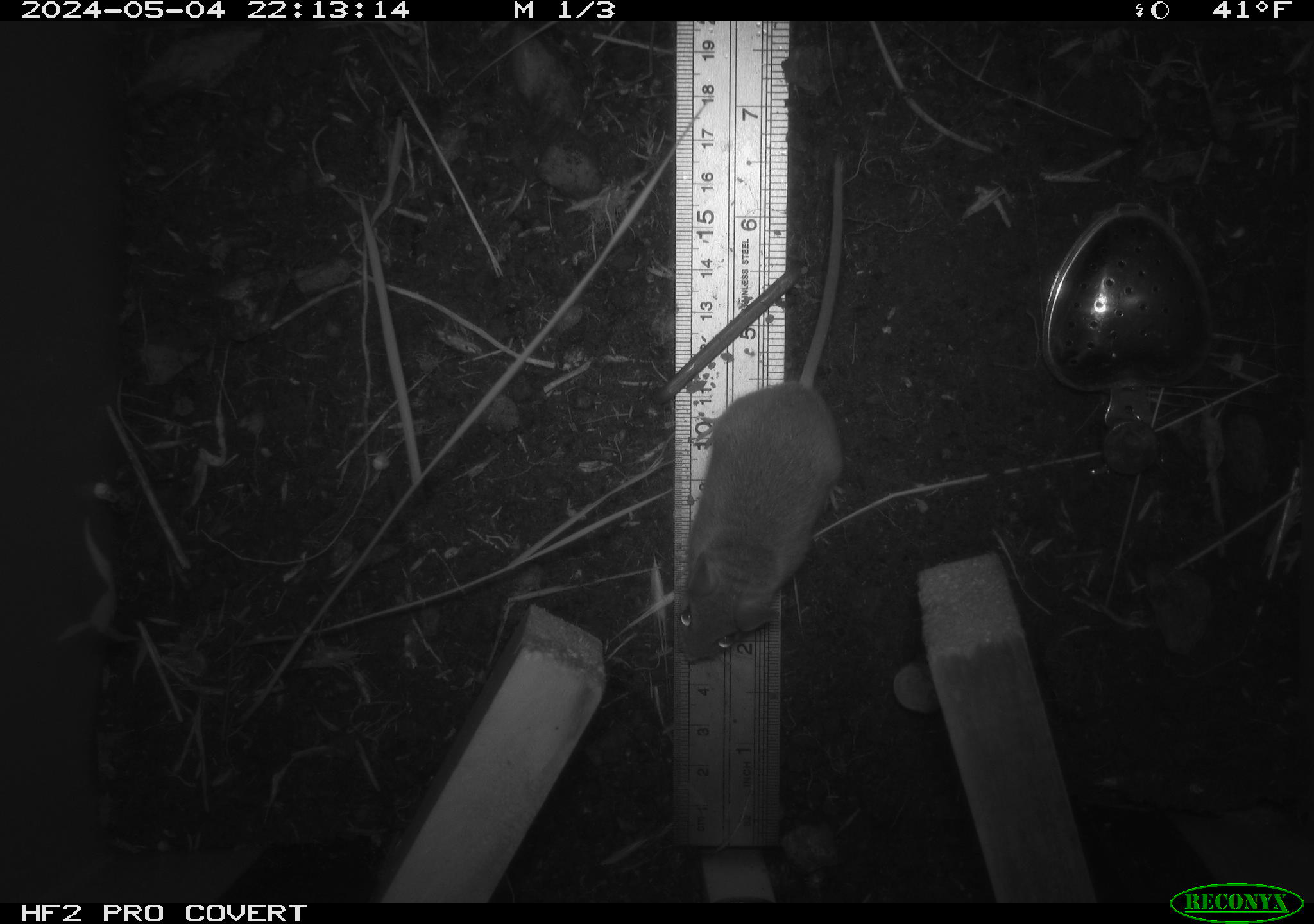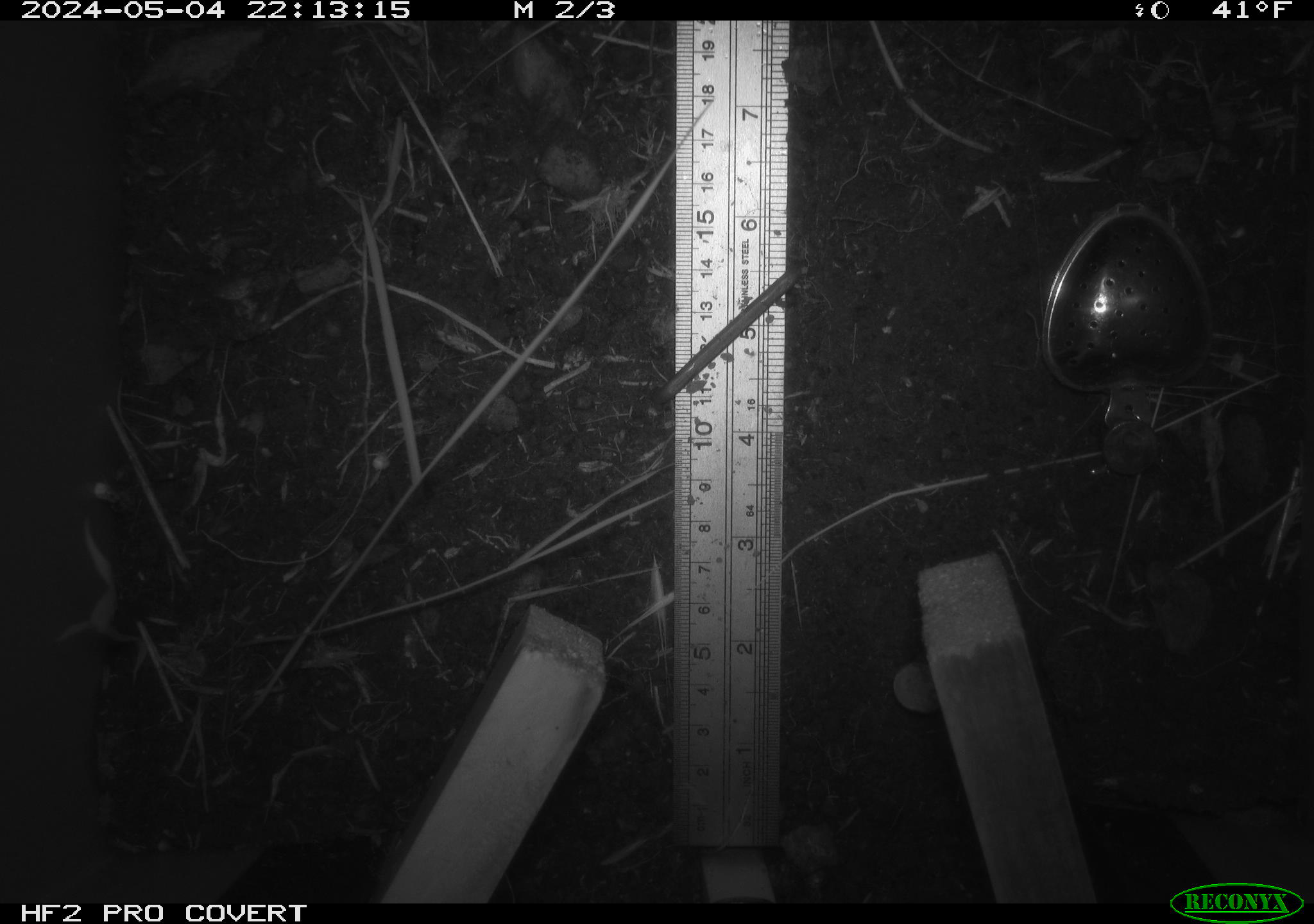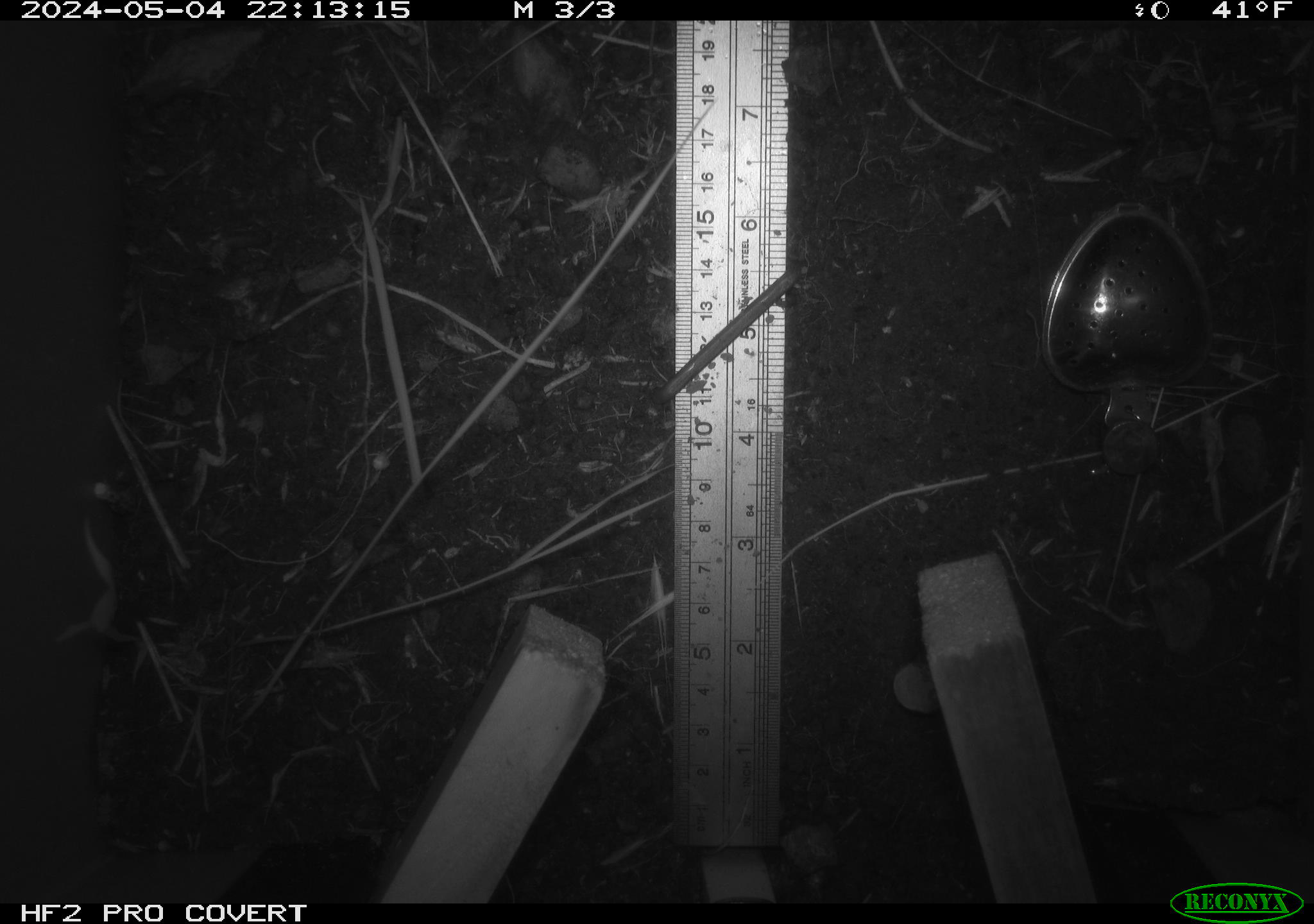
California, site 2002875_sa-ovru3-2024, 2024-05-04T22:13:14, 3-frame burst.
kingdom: Animalia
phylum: Chordata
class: Mammalia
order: Rodentia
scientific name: Rodentia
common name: mouse species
Mouse species (Rodentia).